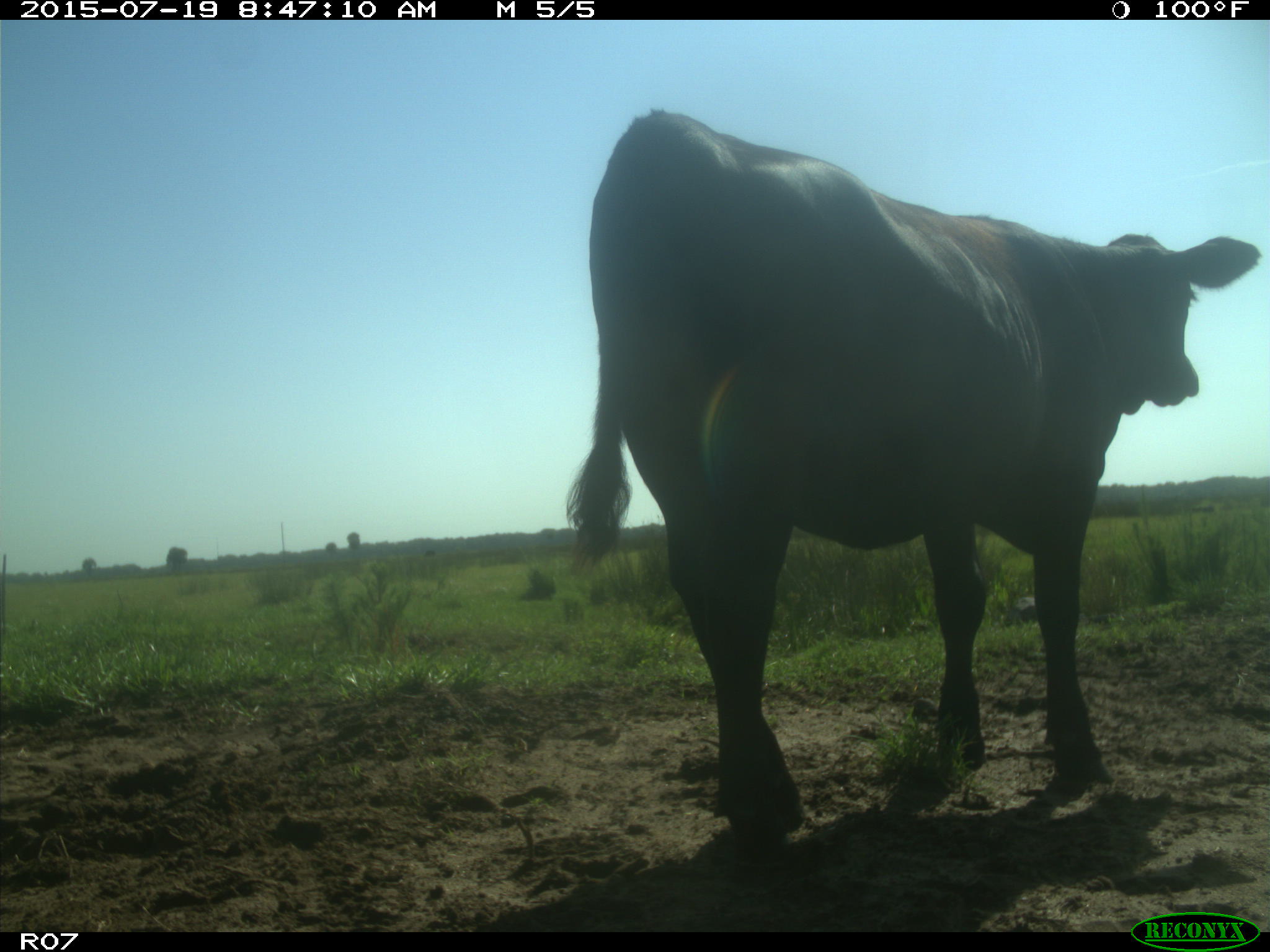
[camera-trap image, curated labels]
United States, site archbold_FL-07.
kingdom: Animalia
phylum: Chordata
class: Mammalia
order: Artiodactyla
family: Bovidae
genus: Bos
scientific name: Bos taurus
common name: domestic cow